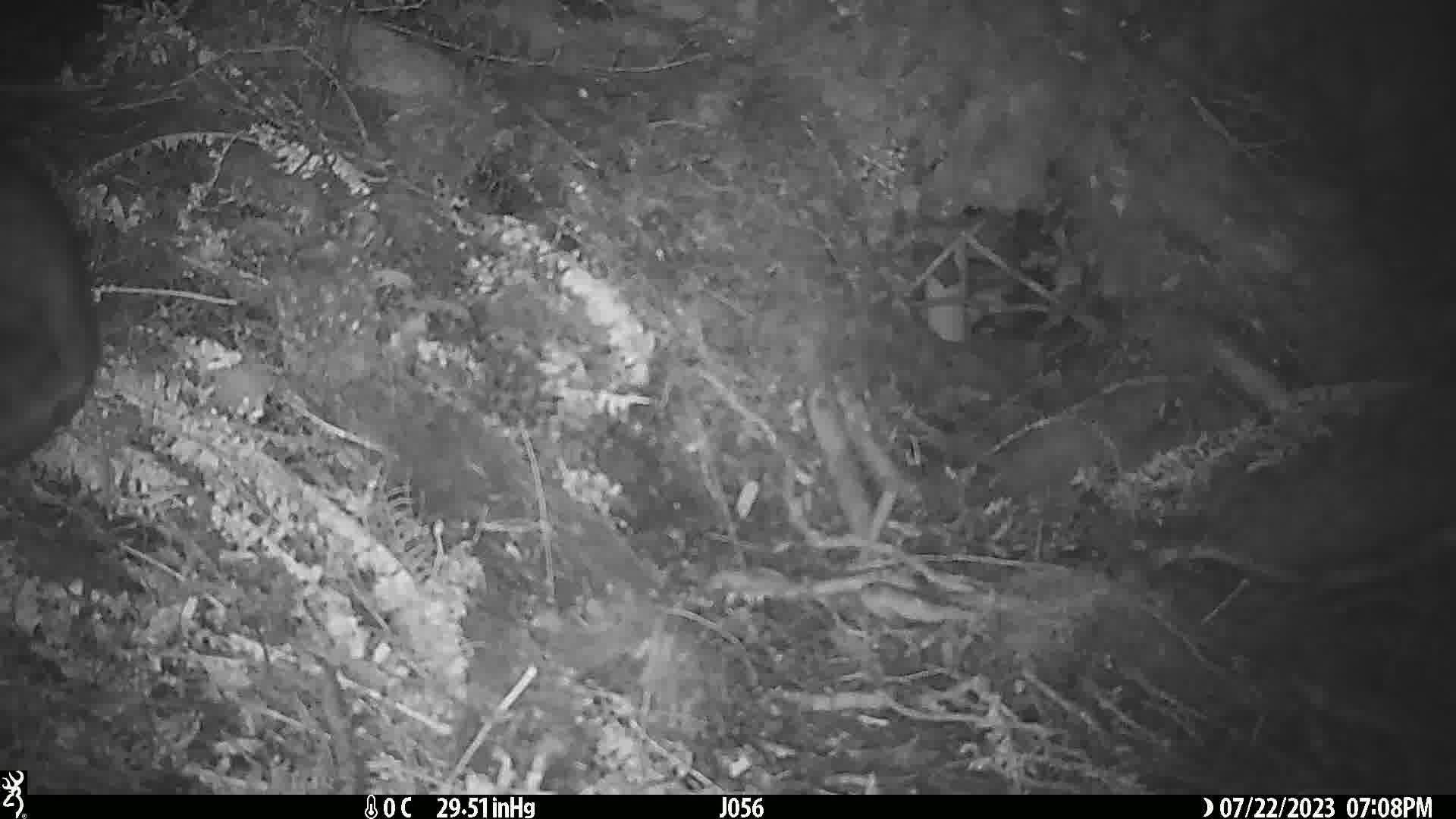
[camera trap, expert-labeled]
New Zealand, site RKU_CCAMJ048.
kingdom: Animalia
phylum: Chordata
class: Mammalia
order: Diprotodontia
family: Phalangeridae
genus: Trichosurus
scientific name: Trichosurus vulpecula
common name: common brushtail possum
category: possum